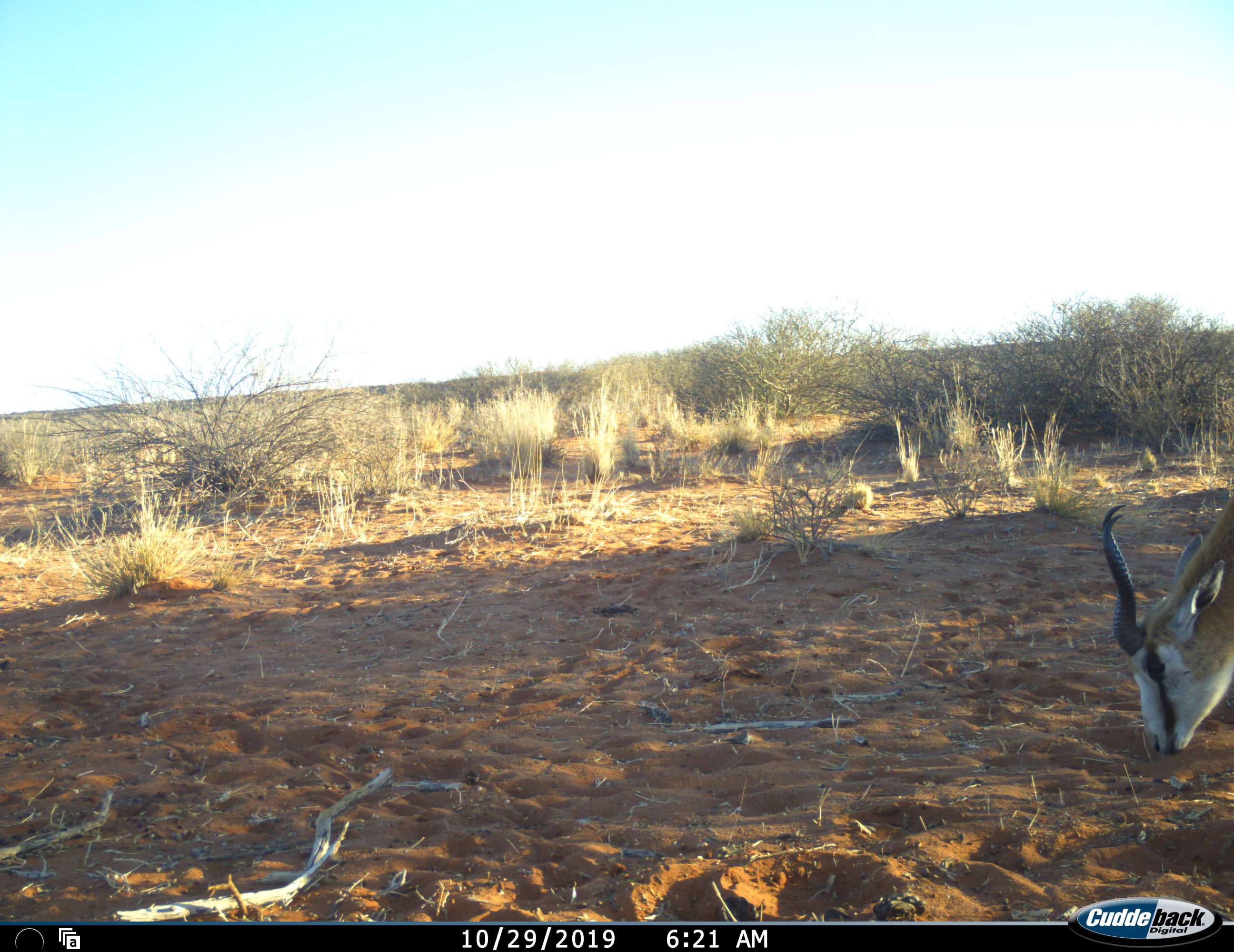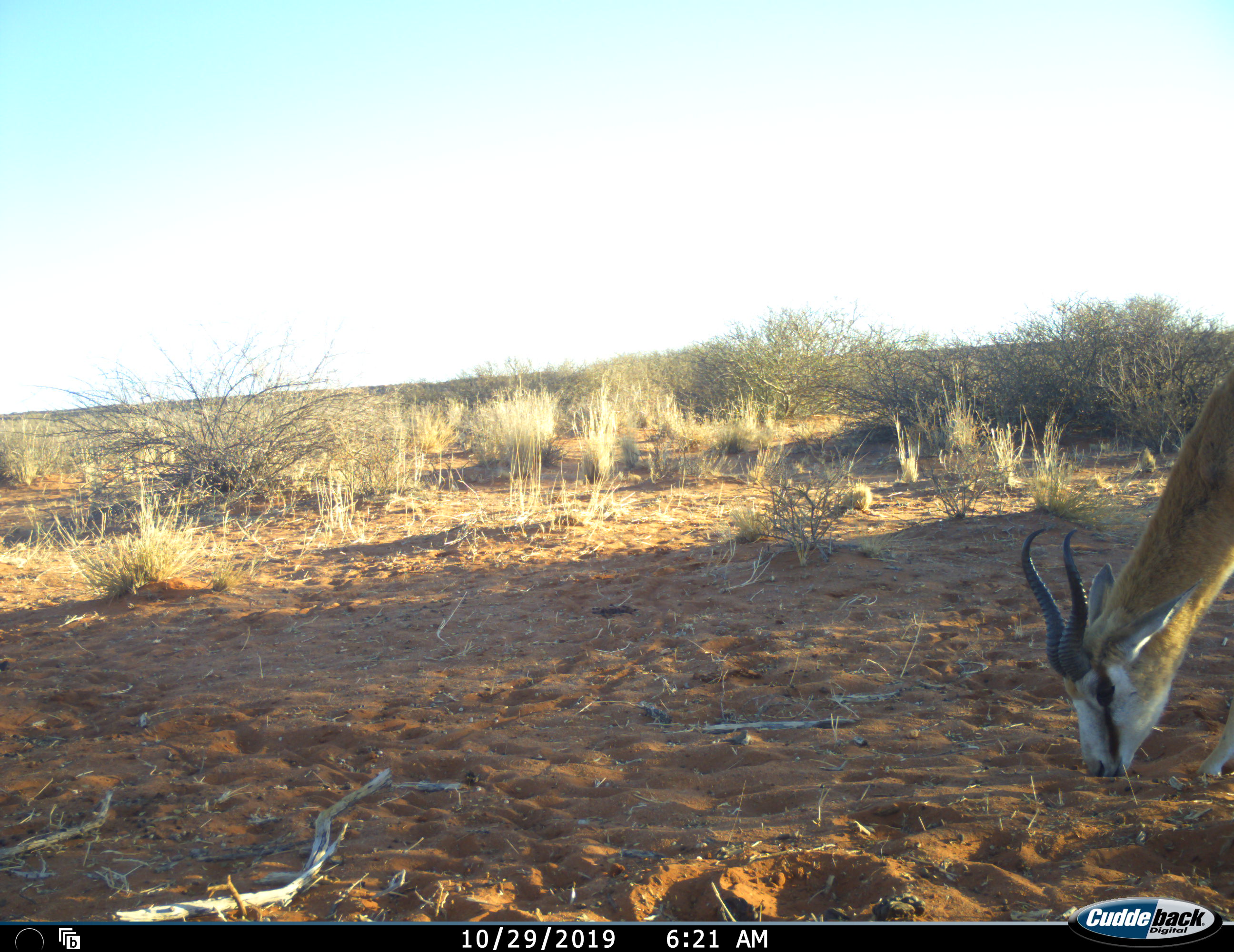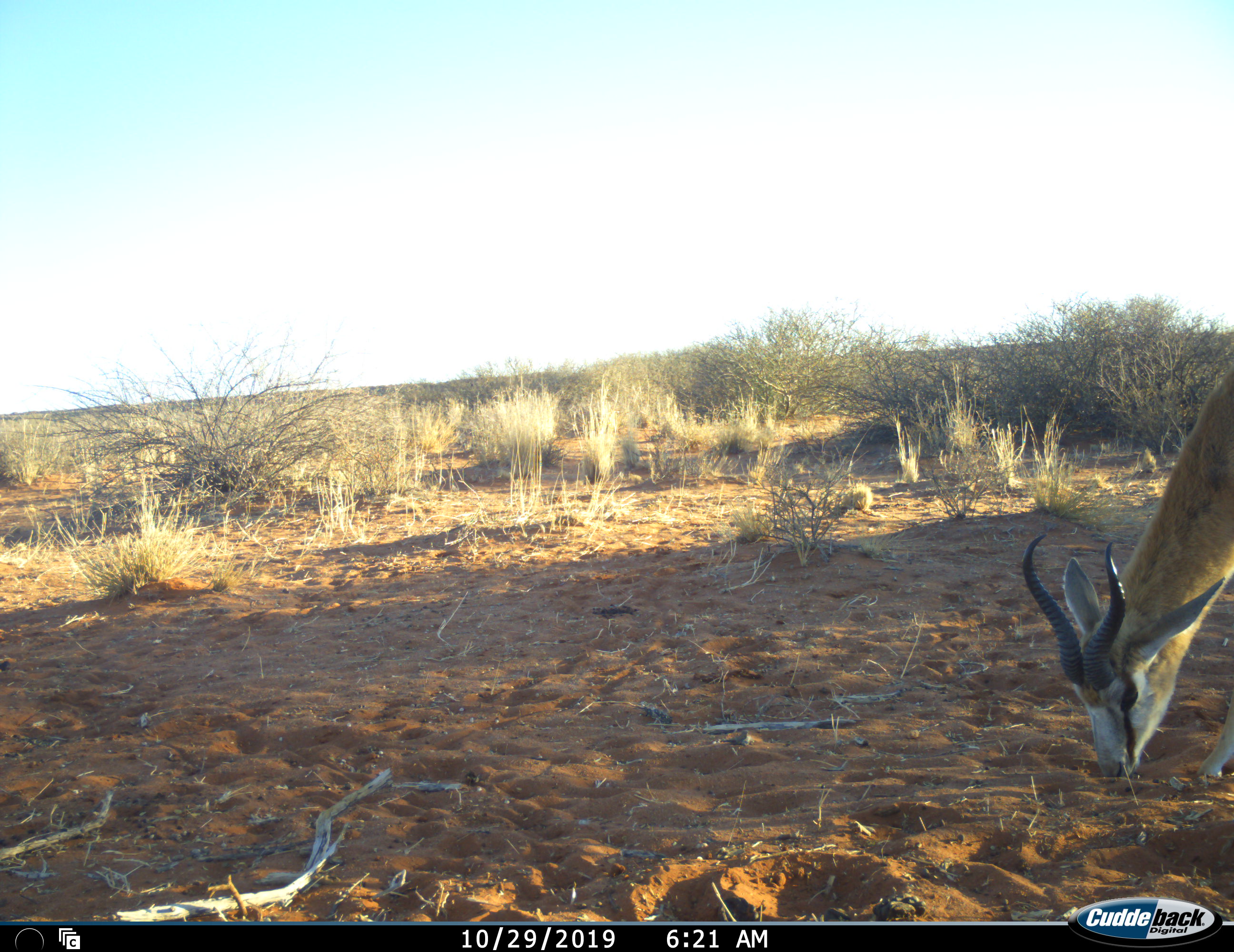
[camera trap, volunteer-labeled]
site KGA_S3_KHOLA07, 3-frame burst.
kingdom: Animalia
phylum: Chordata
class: Mammalia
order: Artiodactyla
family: Bovidae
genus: Antidorcas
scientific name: Antidorcas marsupialis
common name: springbok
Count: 1.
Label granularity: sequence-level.